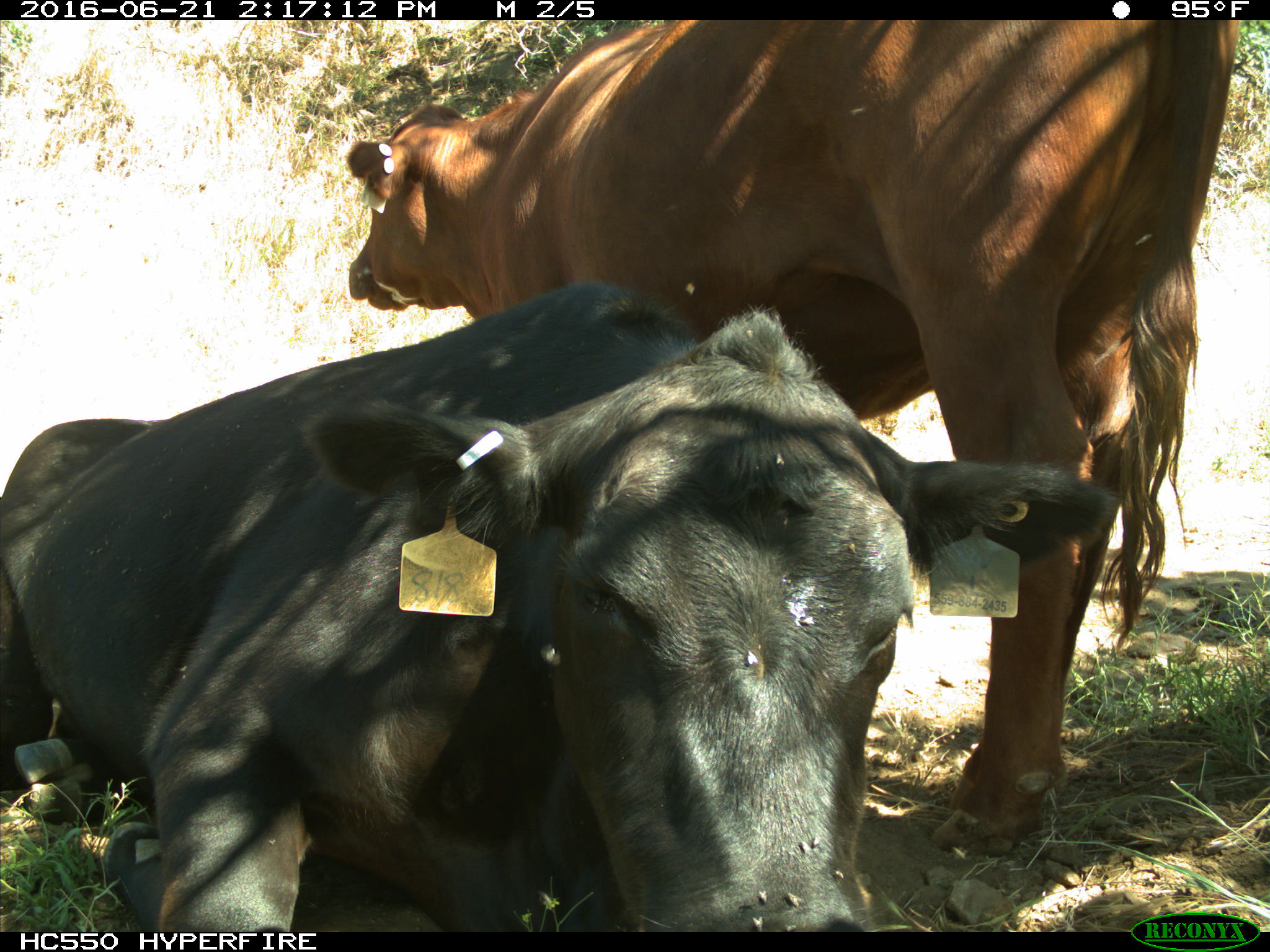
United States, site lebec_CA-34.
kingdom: Animalia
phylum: Chordata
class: Mammalia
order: Artiodactyla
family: Bovidae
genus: Bos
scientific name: Bos taurus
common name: domestic cow